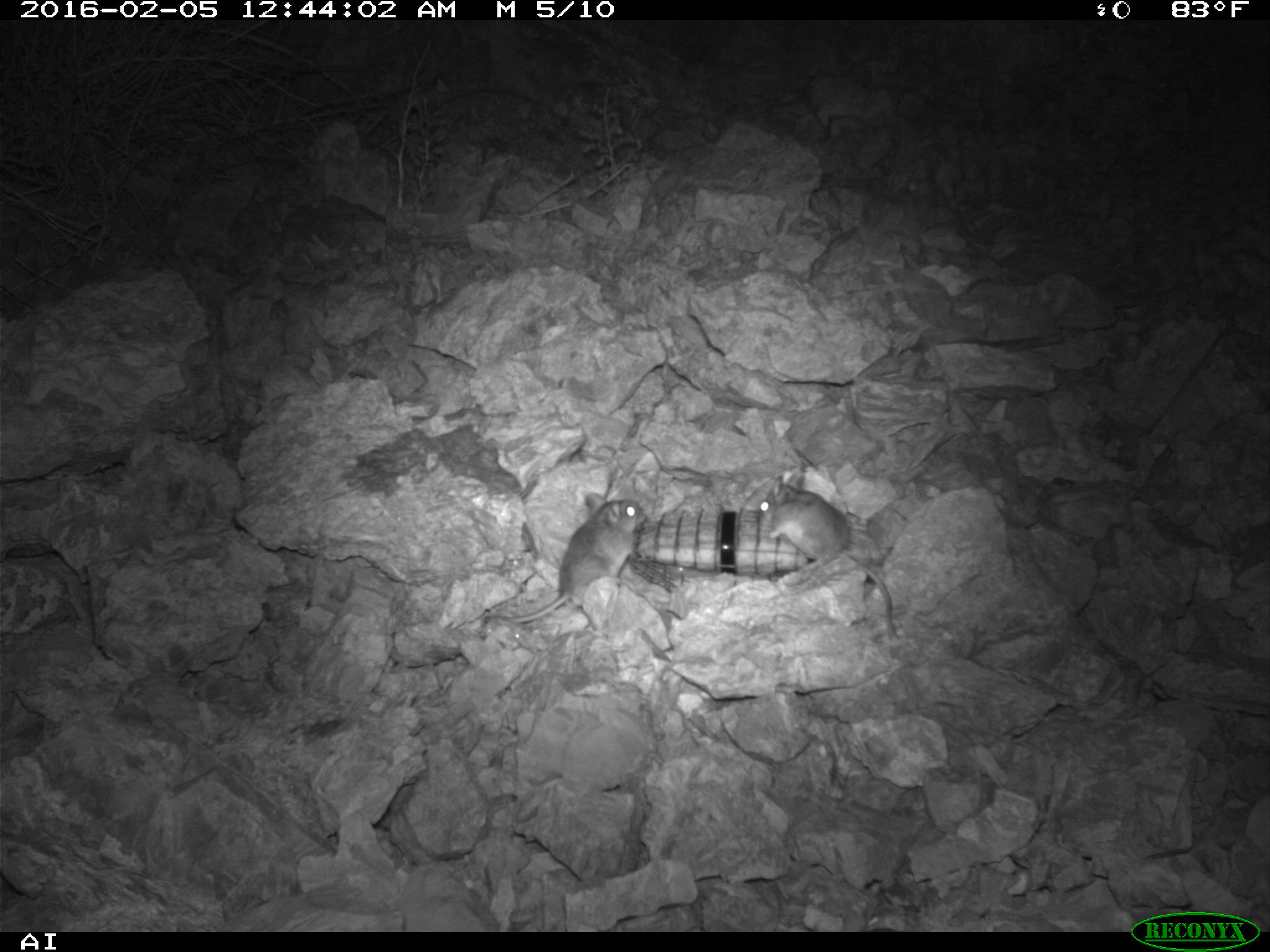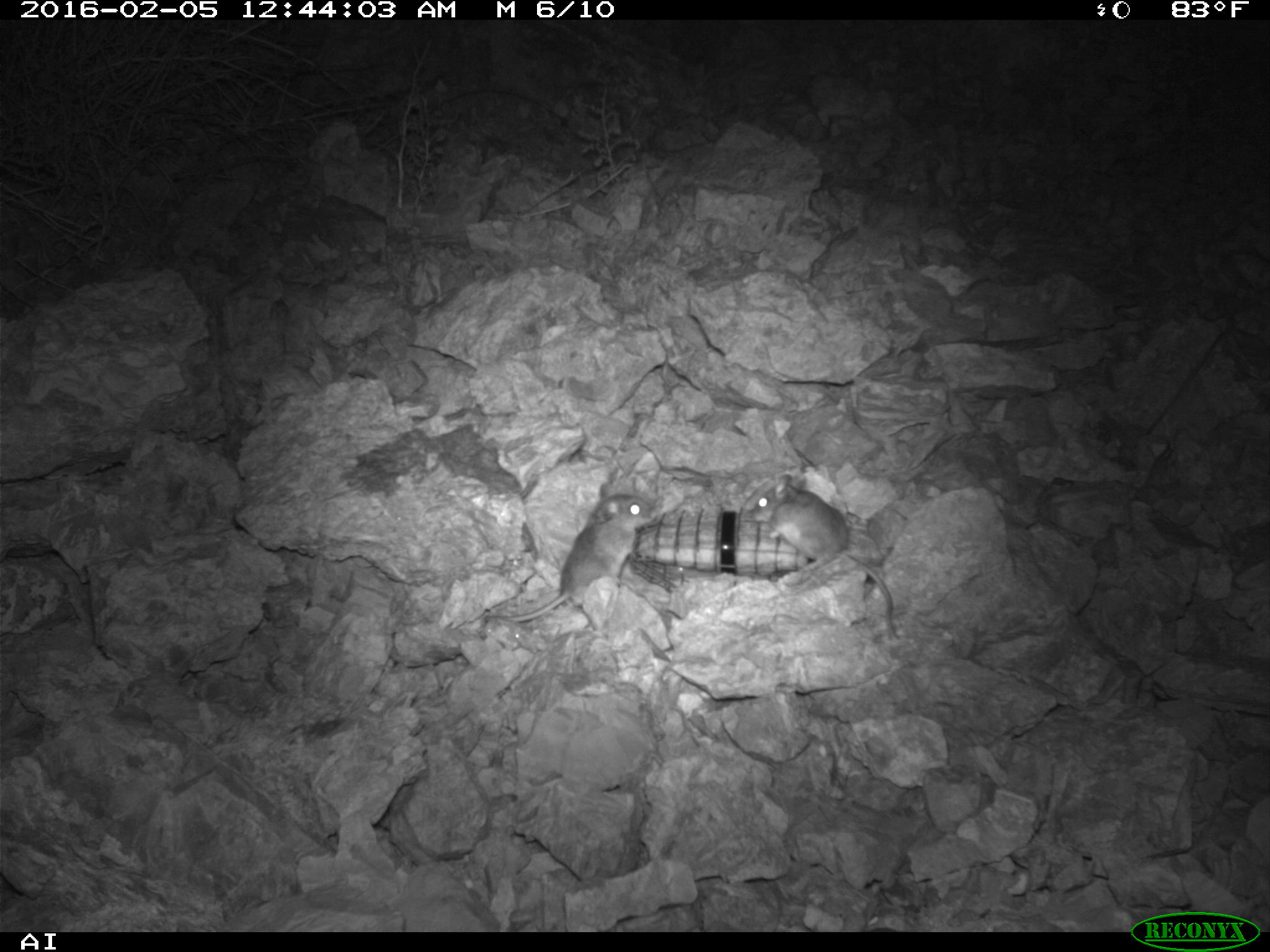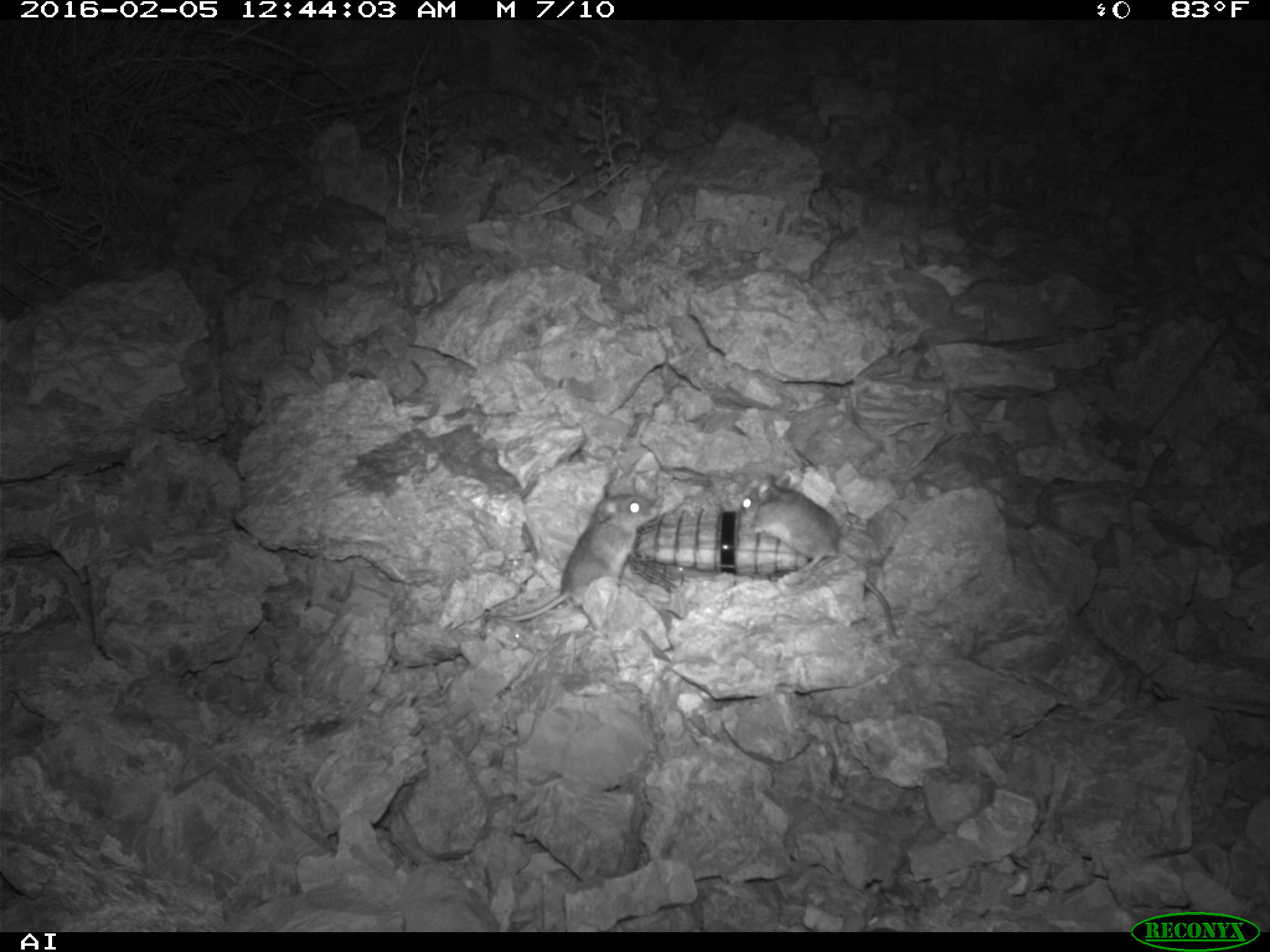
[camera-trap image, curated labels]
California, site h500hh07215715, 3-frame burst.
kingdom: Animalia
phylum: Chordata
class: Mammalia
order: Rodentia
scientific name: Rodentia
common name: rodent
Rodent (Rodentia).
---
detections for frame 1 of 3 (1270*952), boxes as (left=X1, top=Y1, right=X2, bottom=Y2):
rodent: (left=758, top=472, right=899, bottom=638); (left=485, top=492, right=644, bottom=623)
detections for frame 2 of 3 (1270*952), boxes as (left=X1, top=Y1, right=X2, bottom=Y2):
rodent: (left=751, top=471, right=902, bottom=643); (left=479, top=494, right=656, bottom=632)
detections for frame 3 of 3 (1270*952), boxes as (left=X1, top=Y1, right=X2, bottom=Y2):
rodent: (left=742, top=474, right=903, bottom=644); (left=481, top=484, right=658, bottom=629)